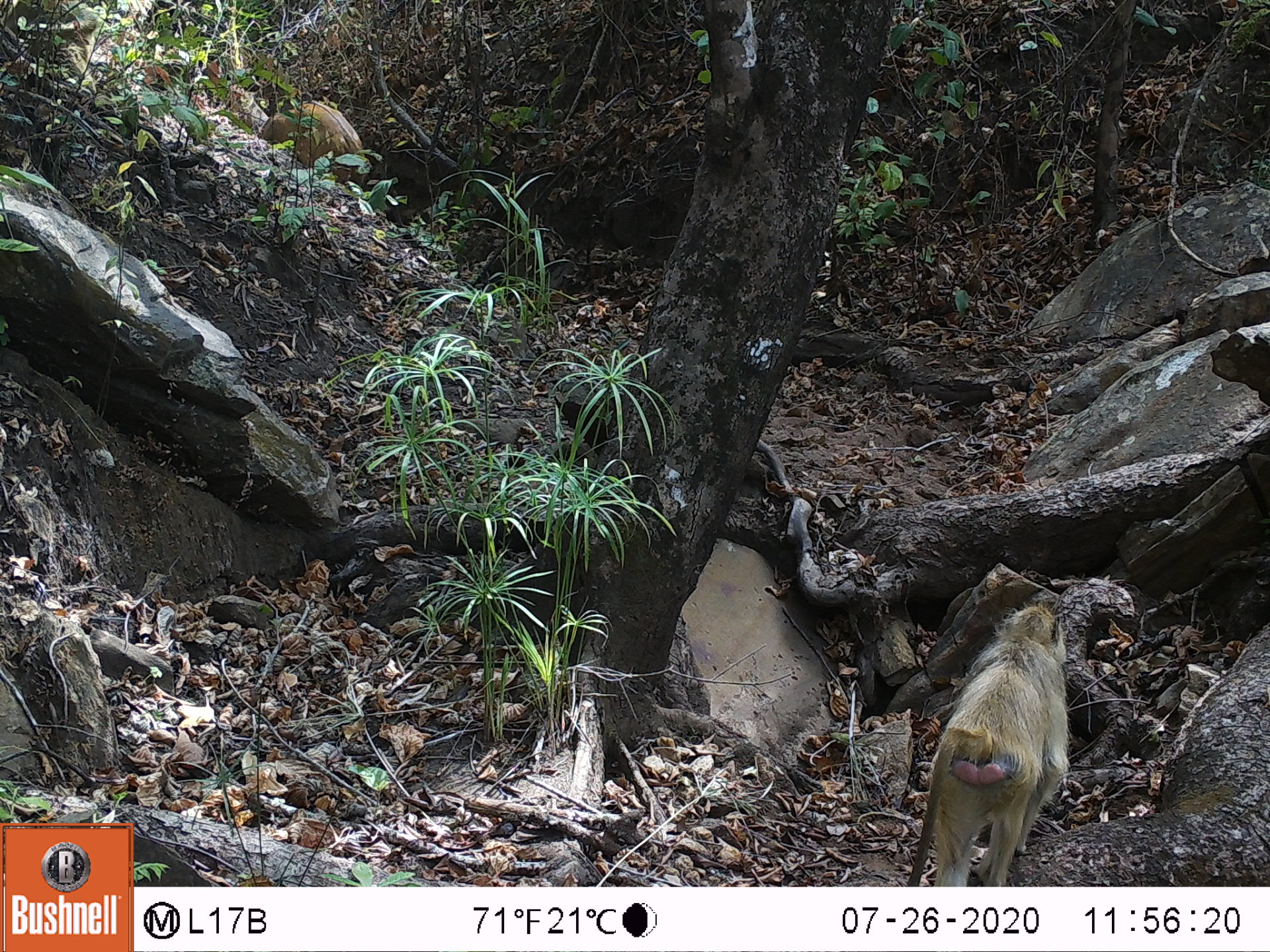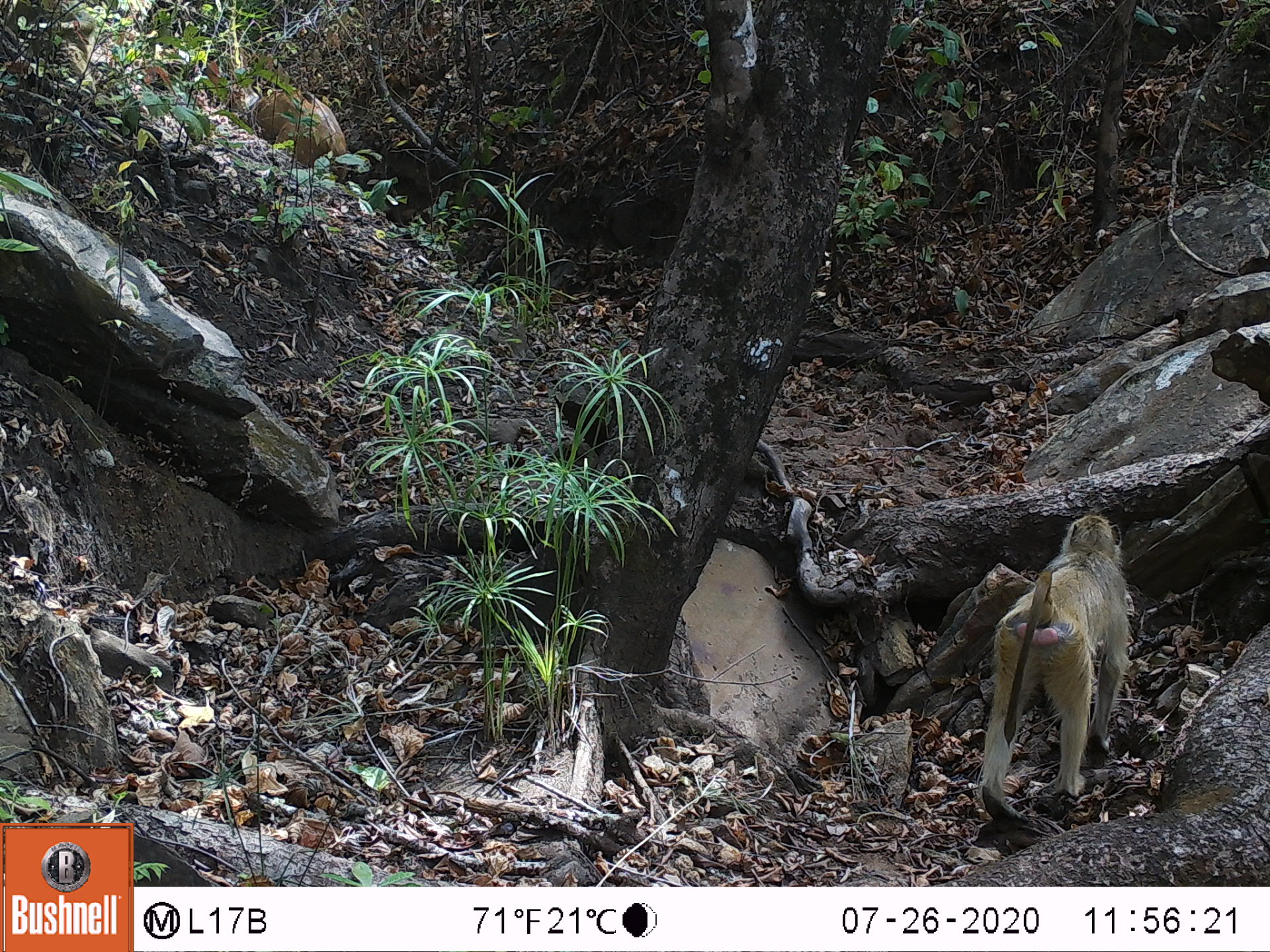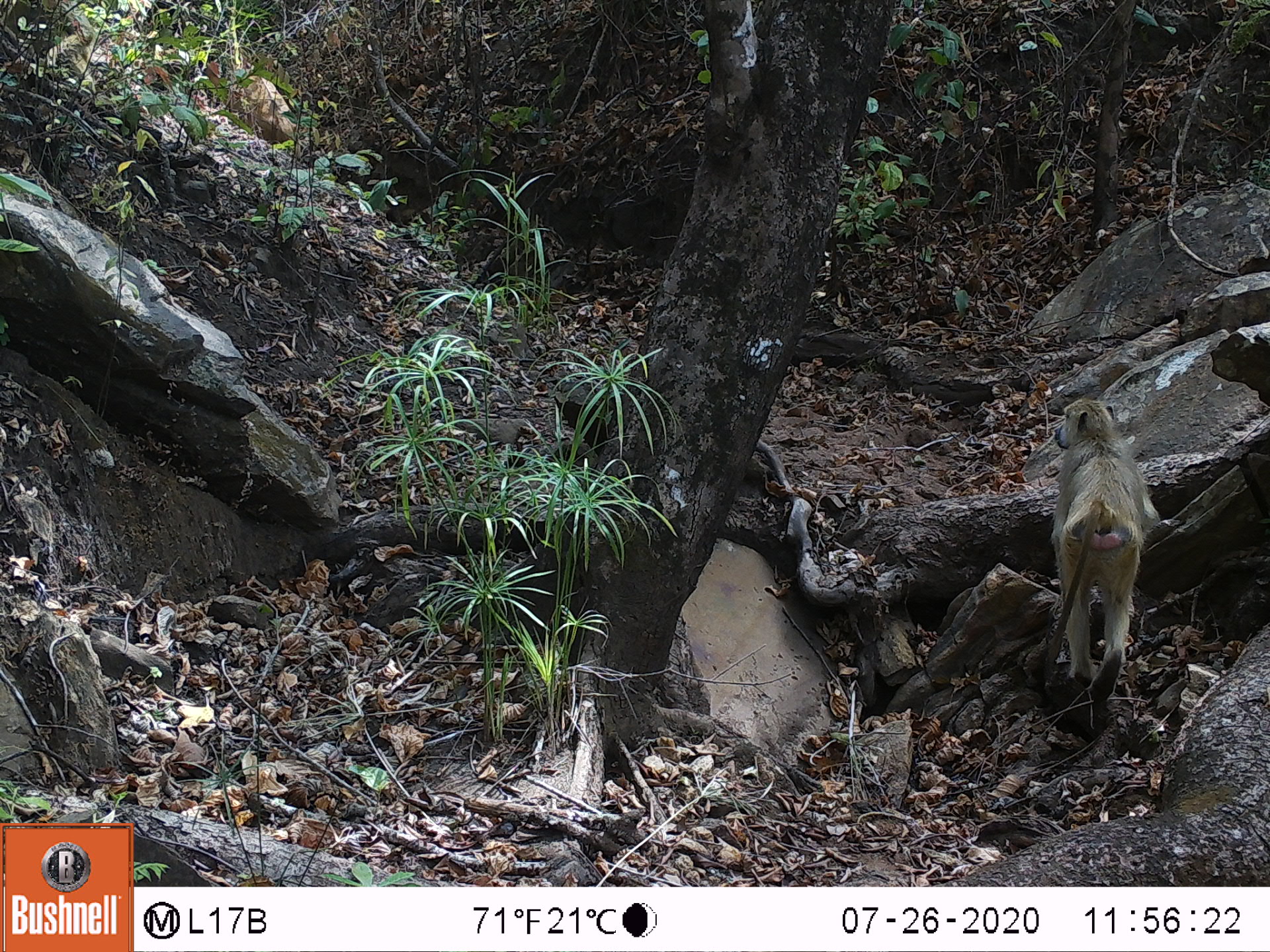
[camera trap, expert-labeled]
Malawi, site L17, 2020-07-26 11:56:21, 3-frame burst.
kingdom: Animalia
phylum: Chordata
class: Mammalia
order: Artiodactyla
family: Bovidae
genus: Tragelaphus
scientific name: Tragelaphus sylvaticus sylvaticus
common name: cape bushbuck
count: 2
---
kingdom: Animalia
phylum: Chordata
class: Mammalia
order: Primates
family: Cercopithecidae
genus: Papio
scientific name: Papio cynocephalus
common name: yellow baboon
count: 1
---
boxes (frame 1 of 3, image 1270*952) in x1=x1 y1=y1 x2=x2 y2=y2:
cape bushbuck: x1=228 y1=82 x2=361 y2=180; x1=258 y1=101 x2=371 y2=194
yellow baboon: x1=905 y1=606 x2=1074 y2=880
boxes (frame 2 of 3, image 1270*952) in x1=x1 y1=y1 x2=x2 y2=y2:
cape bushbuck: x1=219 y1=71 x2=351 y2=183; x1=236 y1=77 x2=352 y2=183
yellow baboon: x1=976 y1=511 x2=1131 y2=824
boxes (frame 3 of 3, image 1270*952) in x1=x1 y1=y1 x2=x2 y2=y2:
cape bushbuck: x1=197 y1=69 x2=297 y2=148
yellow baboon: x1=1040 y1=396 x2=1155 y2=709